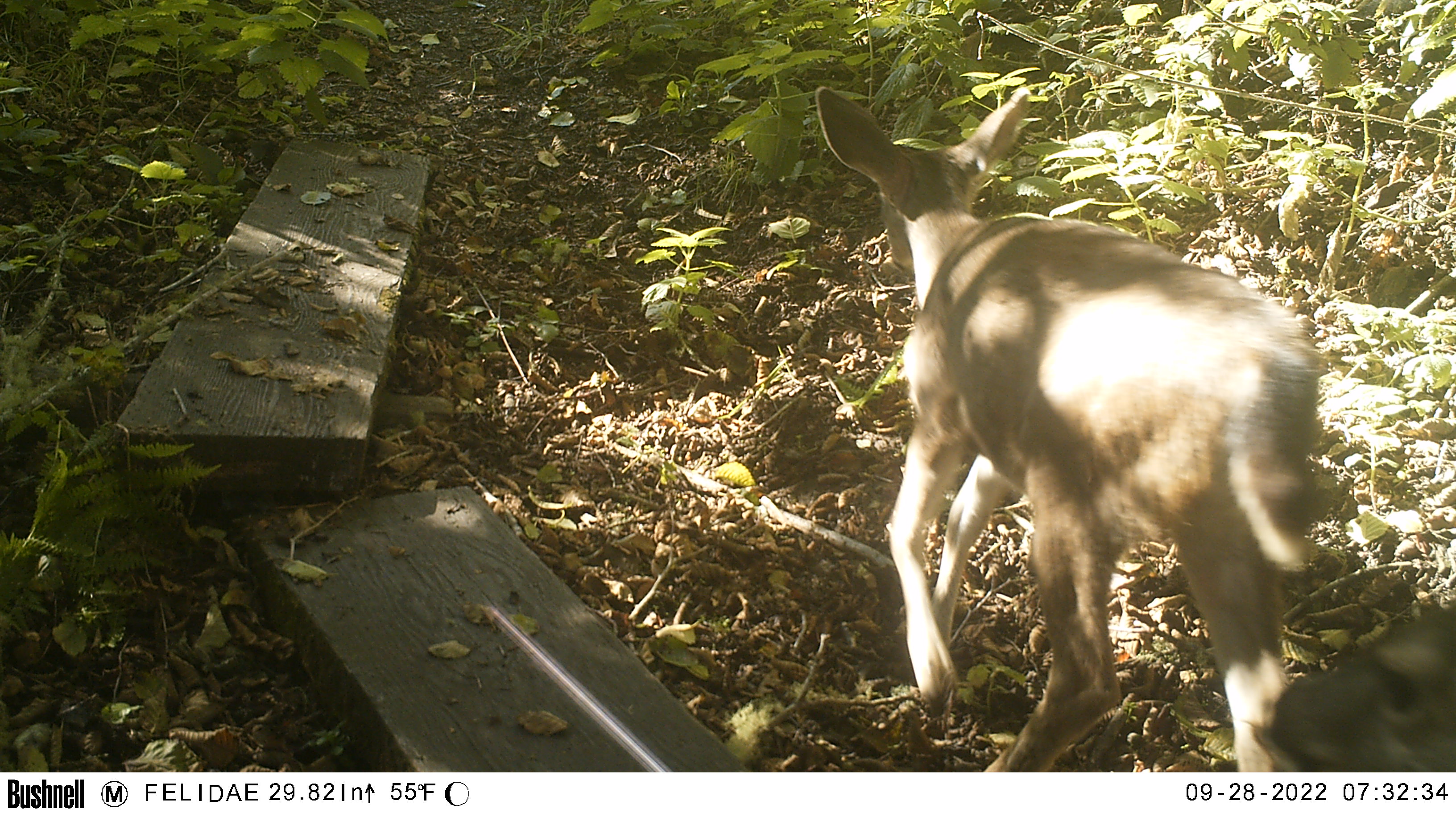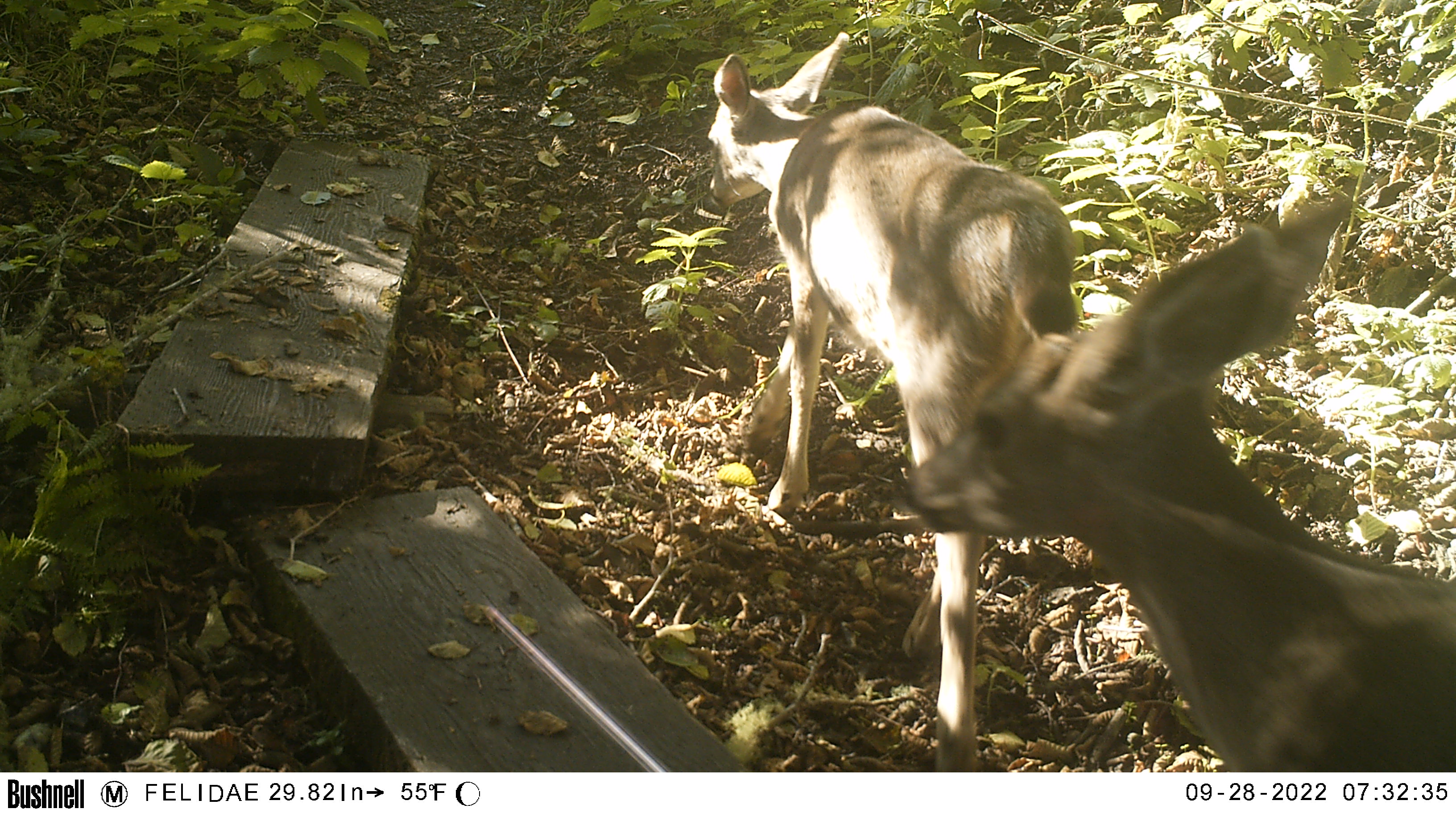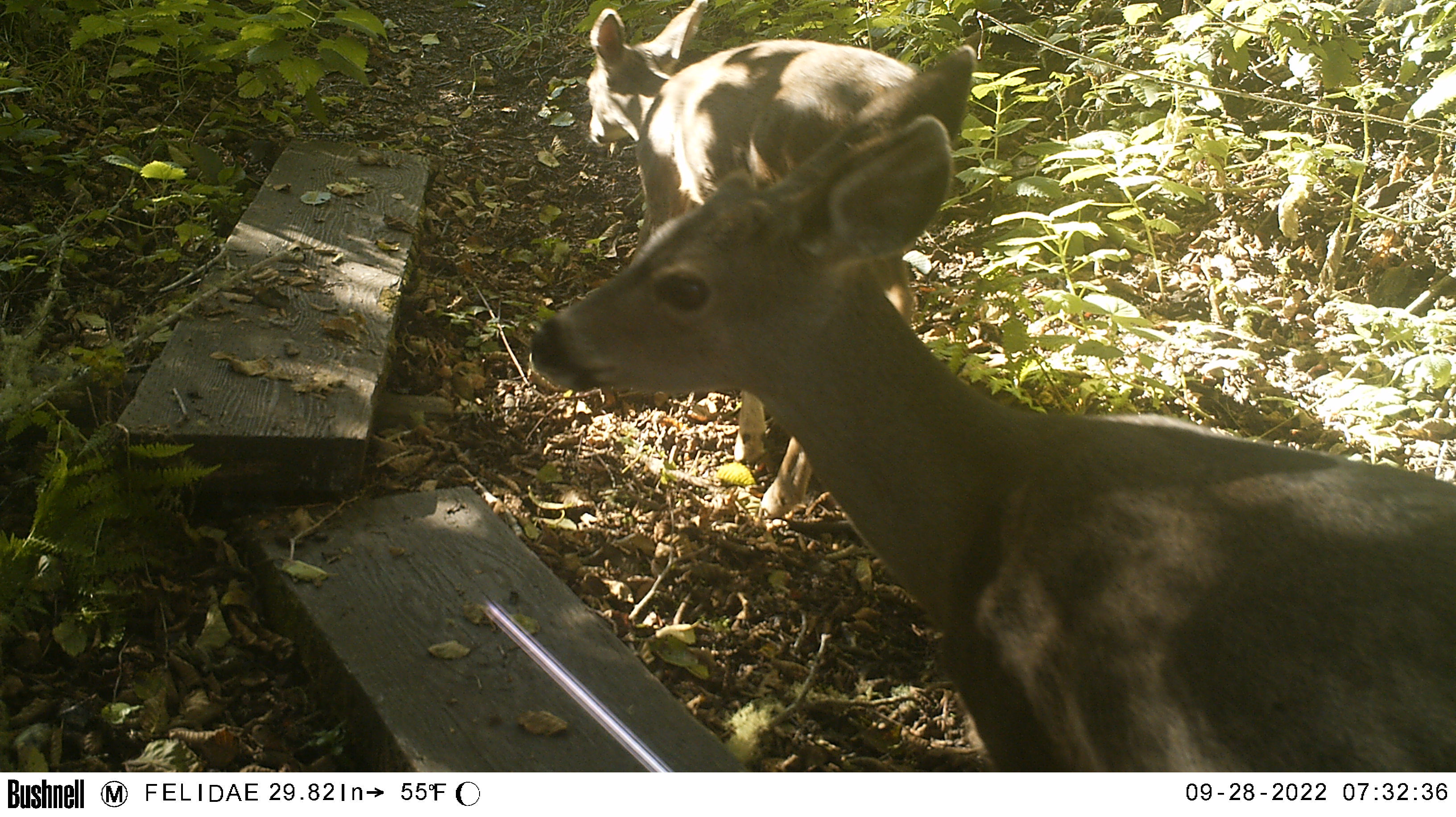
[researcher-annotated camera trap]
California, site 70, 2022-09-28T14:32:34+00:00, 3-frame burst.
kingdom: Animalia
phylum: Chordata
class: Mammalia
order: Artiodactyla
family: Cervidae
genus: Odocoileus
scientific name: Odocoileus hemionus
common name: mule deer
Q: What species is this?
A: Mule deer (Odocoileus hemionus).